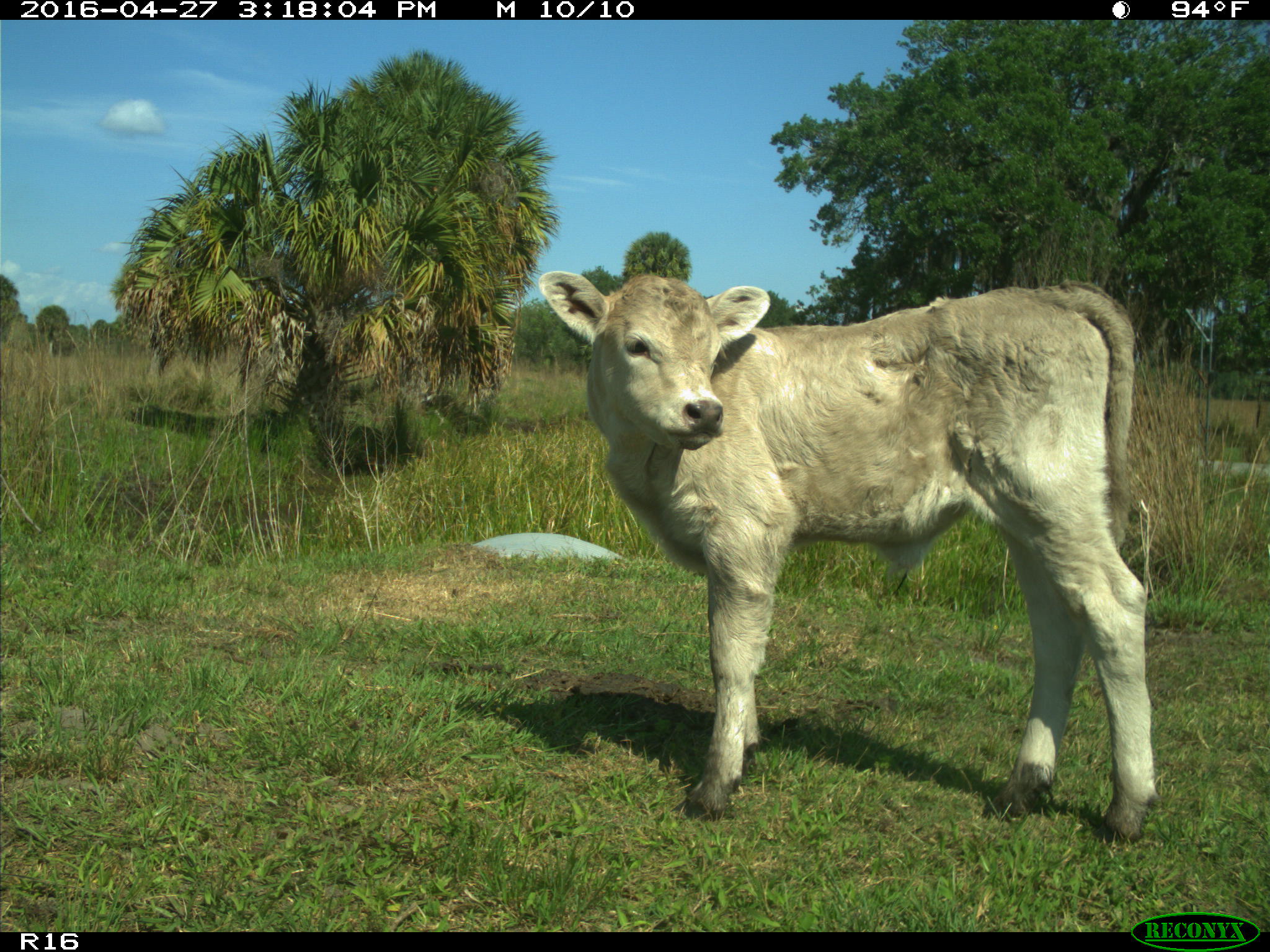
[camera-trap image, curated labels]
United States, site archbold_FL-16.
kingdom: Animalia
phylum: Chordata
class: Mammalia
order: Artiodactyla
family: Bovidae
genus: Bos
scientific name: Bos taurus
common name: domestic cow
Bos taurus (domestic cow).